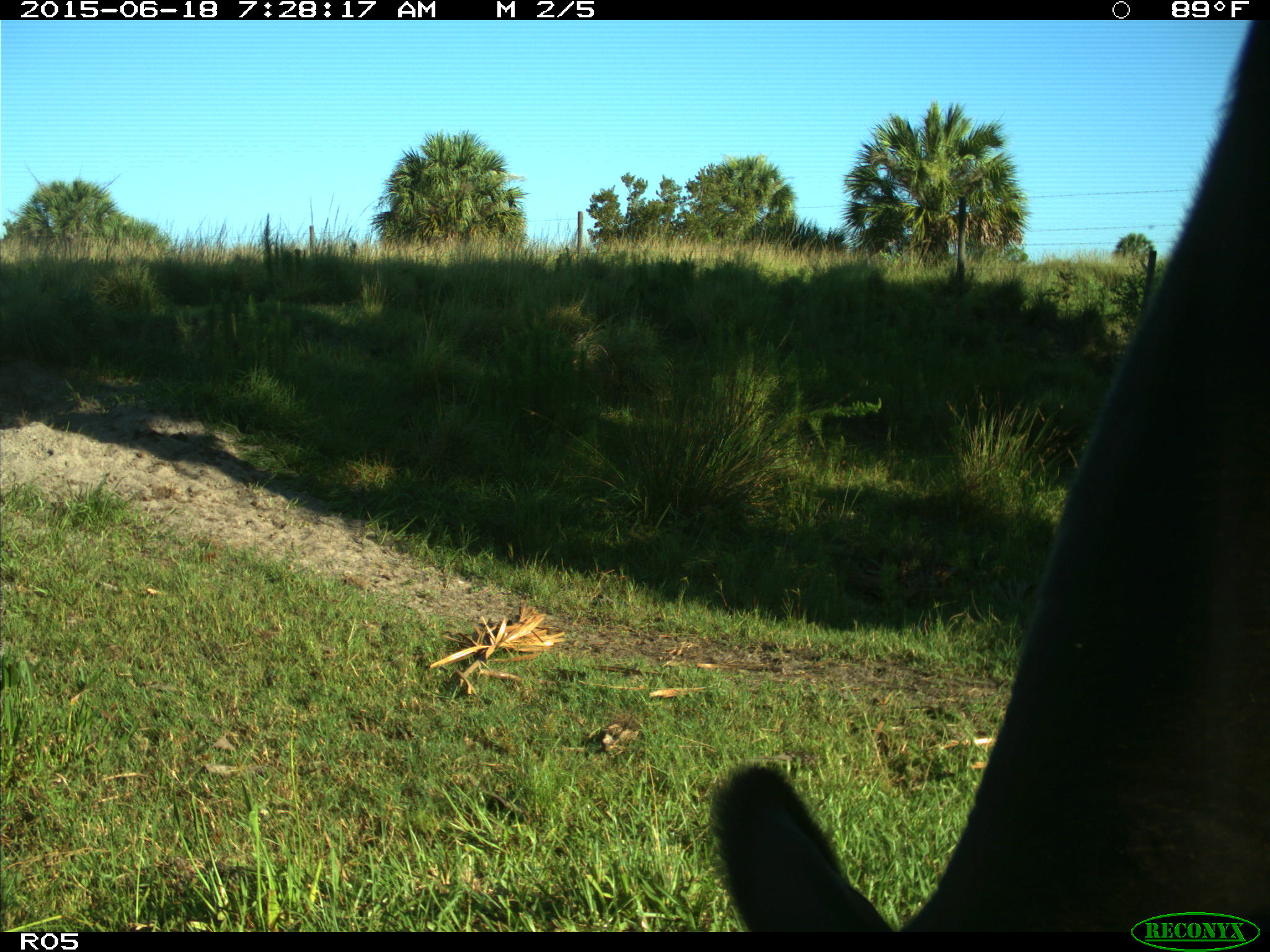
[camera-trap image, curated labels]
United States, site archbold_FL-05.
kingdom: Animalia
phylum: Chordata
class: Mammalia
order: Artiodactyla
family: Bovidae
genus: Bos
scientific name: Bos taurus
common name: domestic cow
Bos taurus (domestic cow).